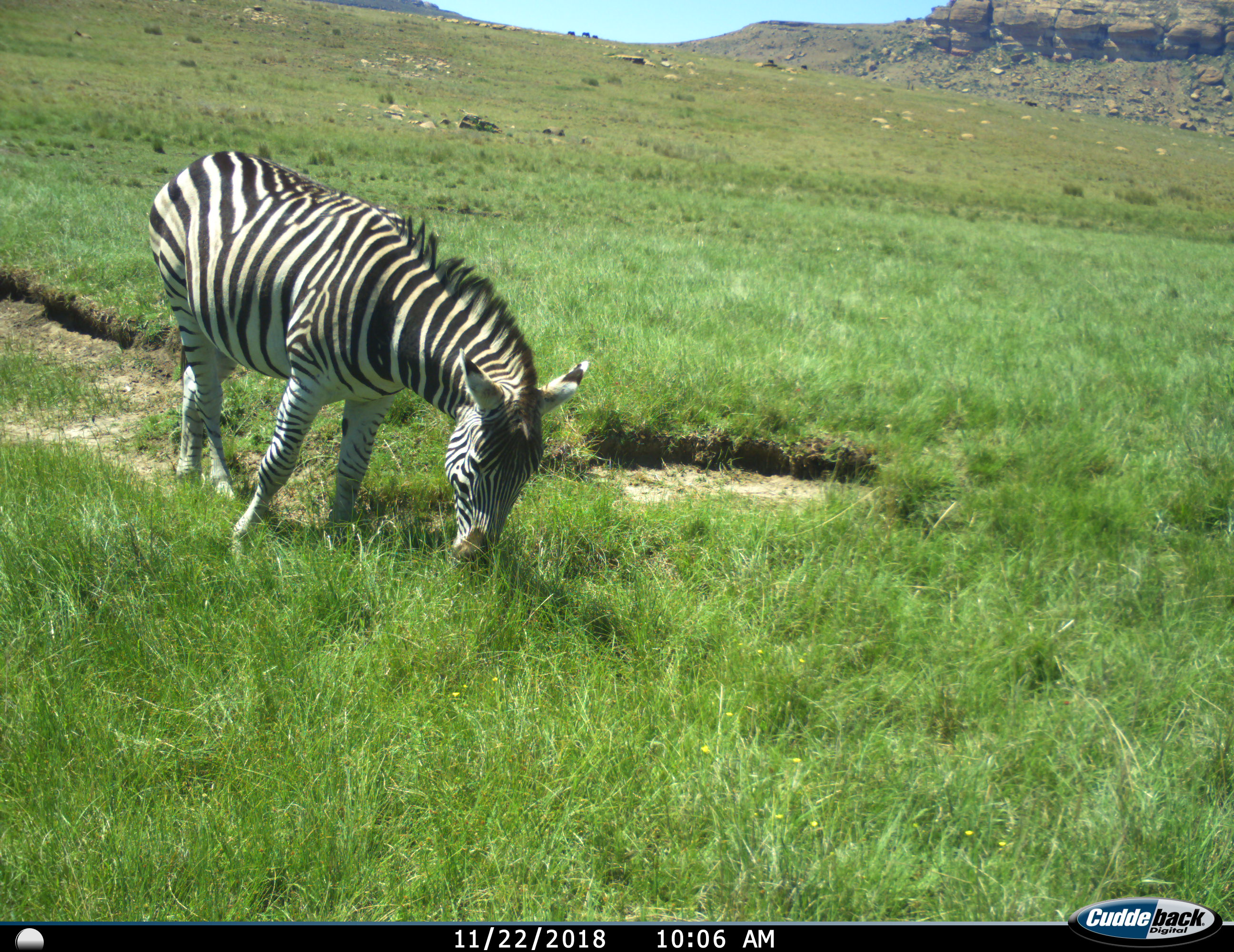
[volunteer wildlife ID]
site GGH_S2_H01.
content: unidentified animal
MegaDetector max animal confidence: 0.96